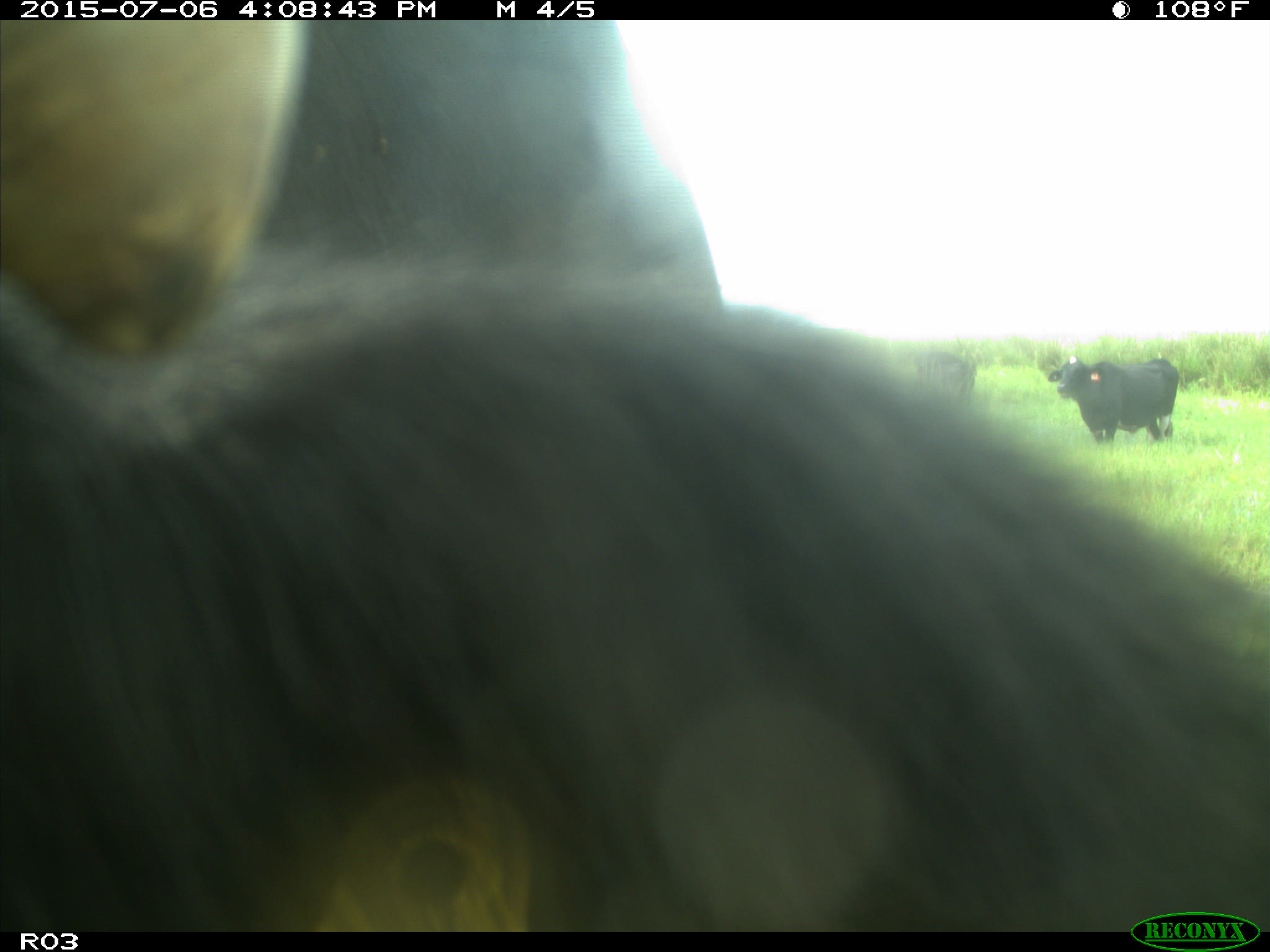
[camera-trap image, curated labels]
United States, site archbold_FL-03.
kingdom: Animalia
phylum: Chordata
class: Mammalia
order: Artiodactyla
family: Bovidae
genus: Bos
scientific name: Bos taurus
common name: domestic cow